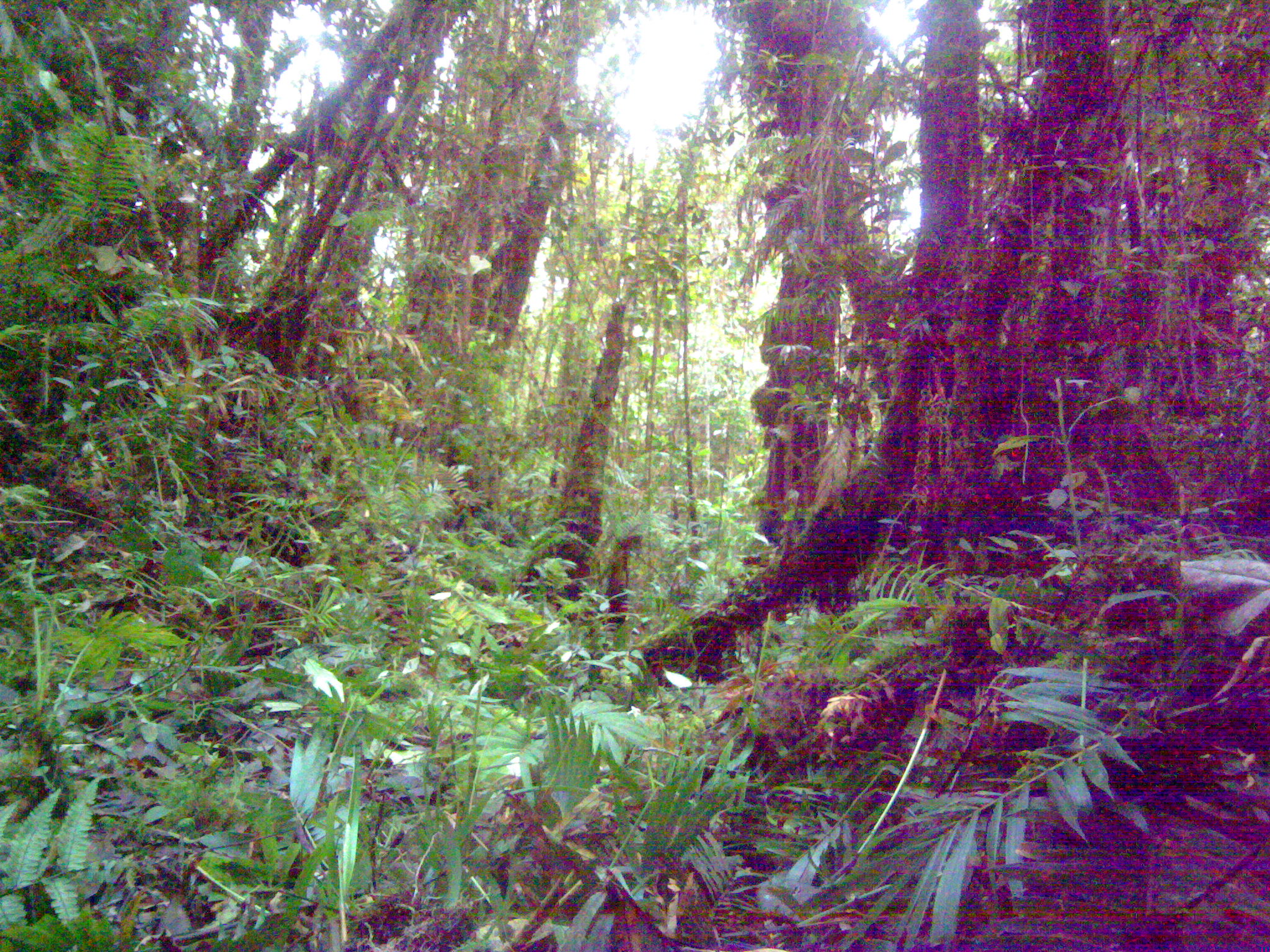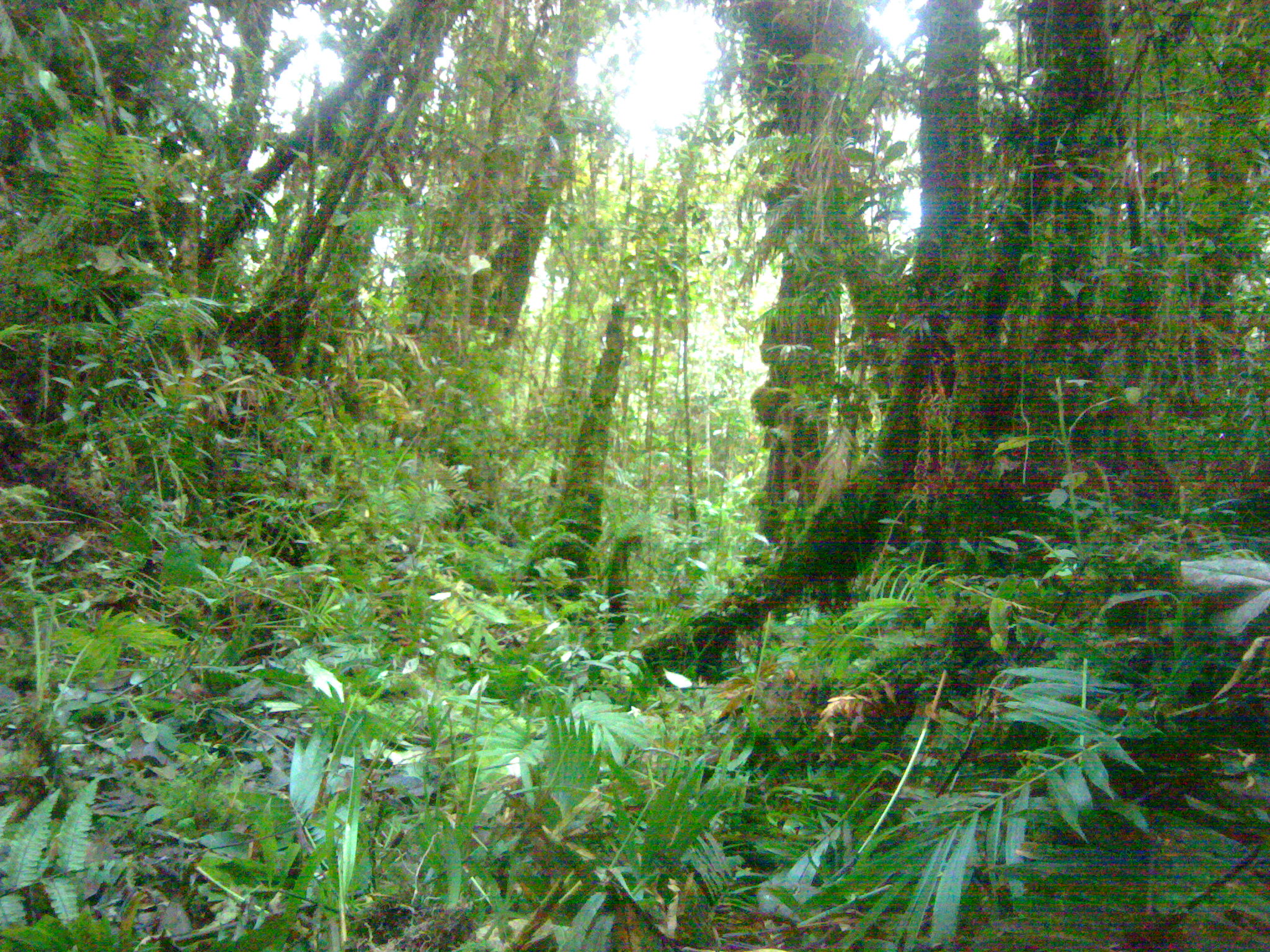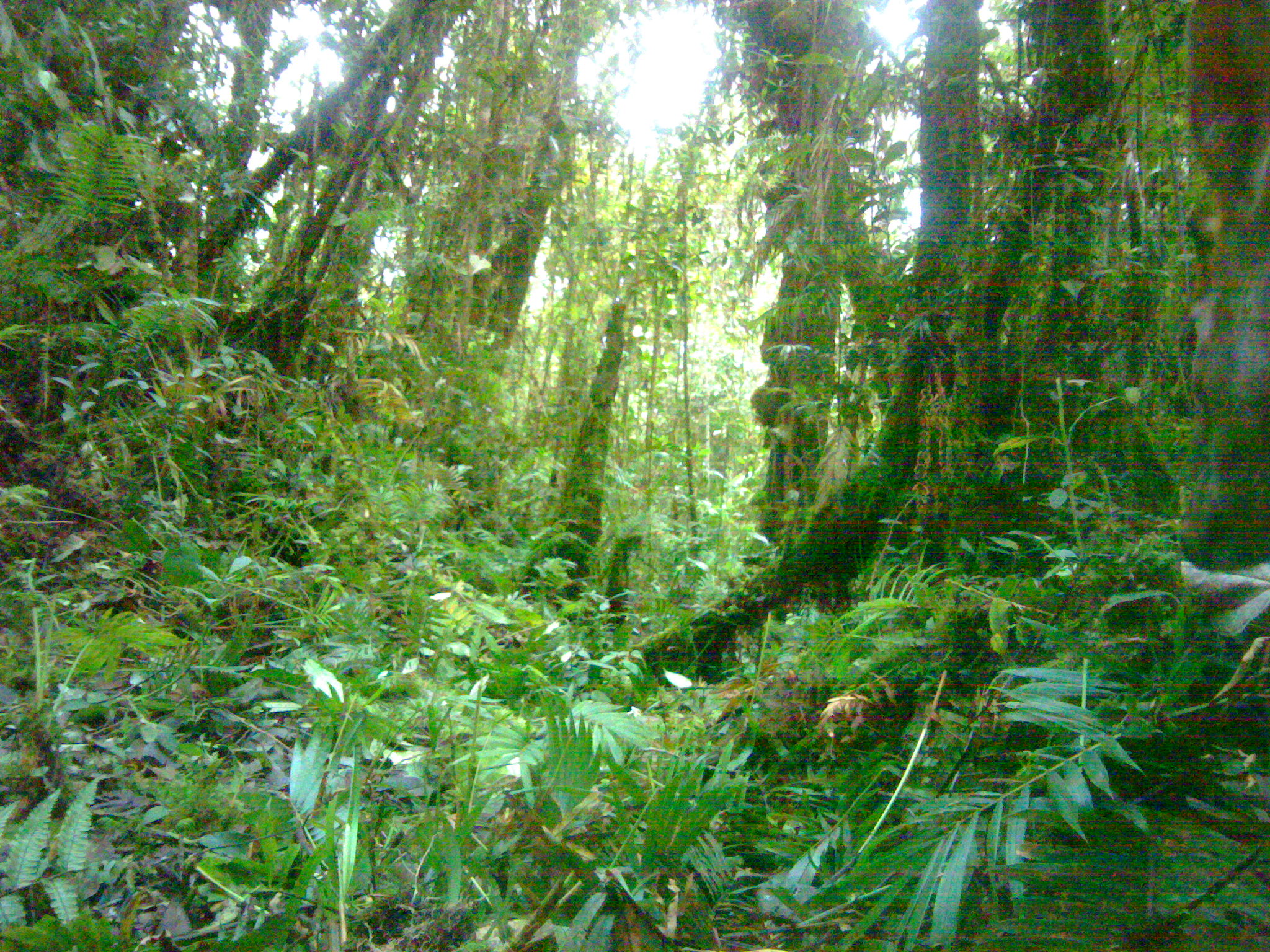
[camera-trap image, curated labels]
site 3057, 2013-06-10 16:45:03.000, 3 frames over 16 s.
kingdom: Animalia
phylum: Chordata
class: Mammalia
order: Artiodactyla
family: Cervidae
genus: Muntiacus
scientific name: Muntiacus muntjak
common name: southern red muntjac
Muntiacus muntjak (southern red muntjac), count 1.